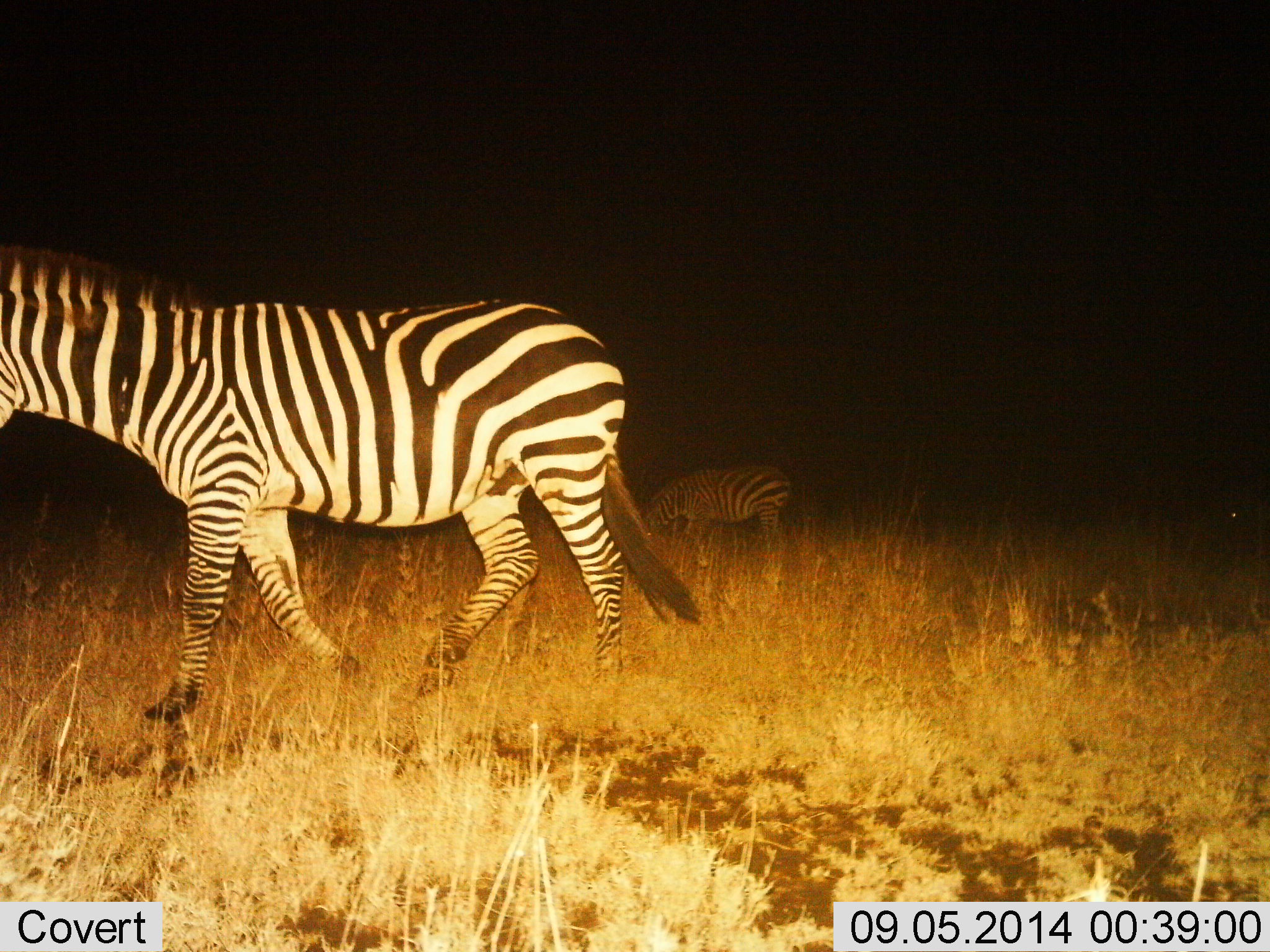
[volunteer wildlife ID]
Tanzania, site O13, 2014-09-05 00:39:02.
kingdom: Animalia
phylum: Chordata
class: Mammalia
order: Perissodactyla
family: Equidae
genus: Equus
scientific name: Equus quagga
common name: plains zebra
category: zebra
Zebra (plains zebra) (Equus quagga), count 2. Behavior (volunteer vote fractions): standing 70%, resting 0%, moving 50%, interacting 0%. Young present (vote fraction): 0%. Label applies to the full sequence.